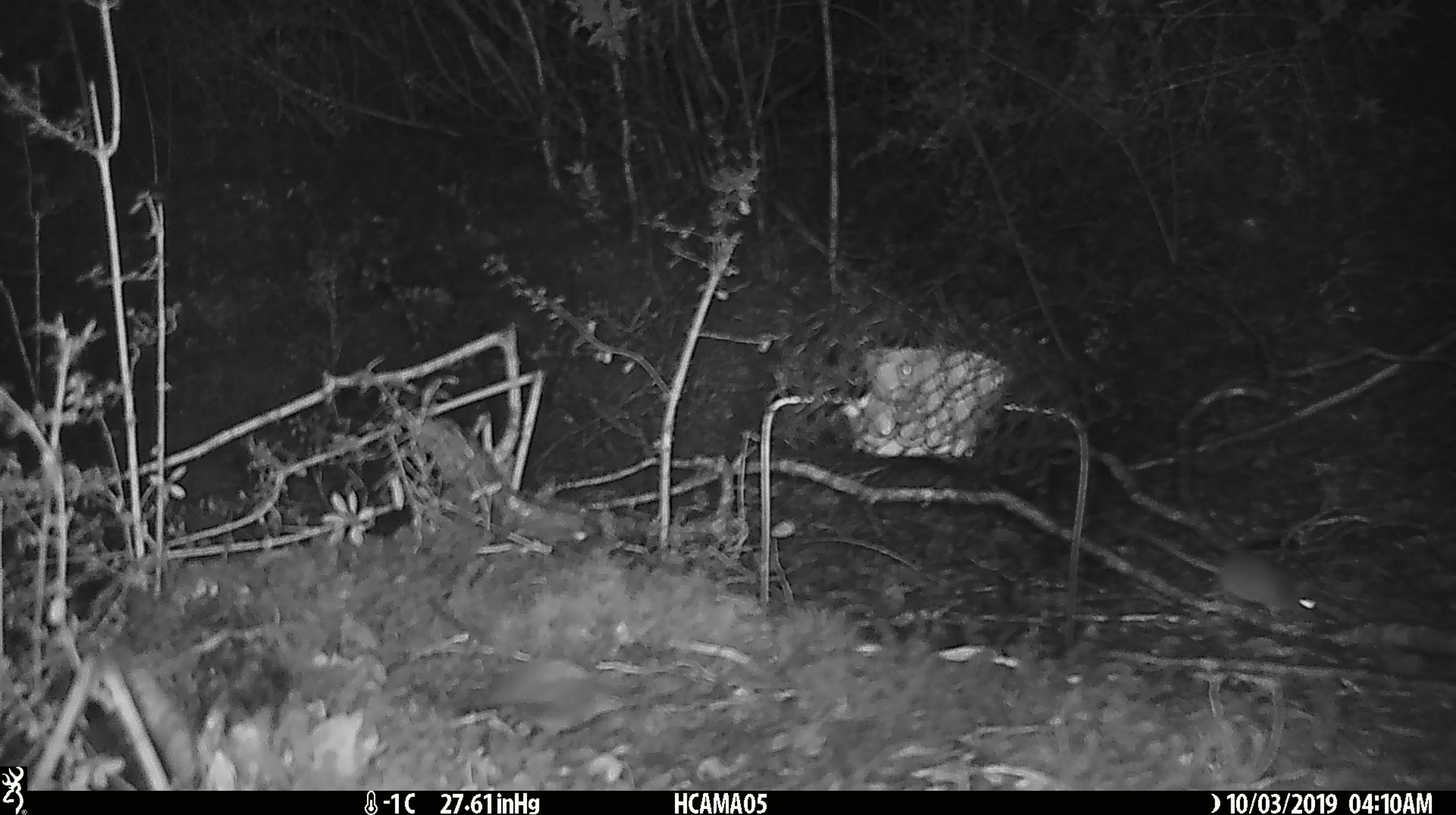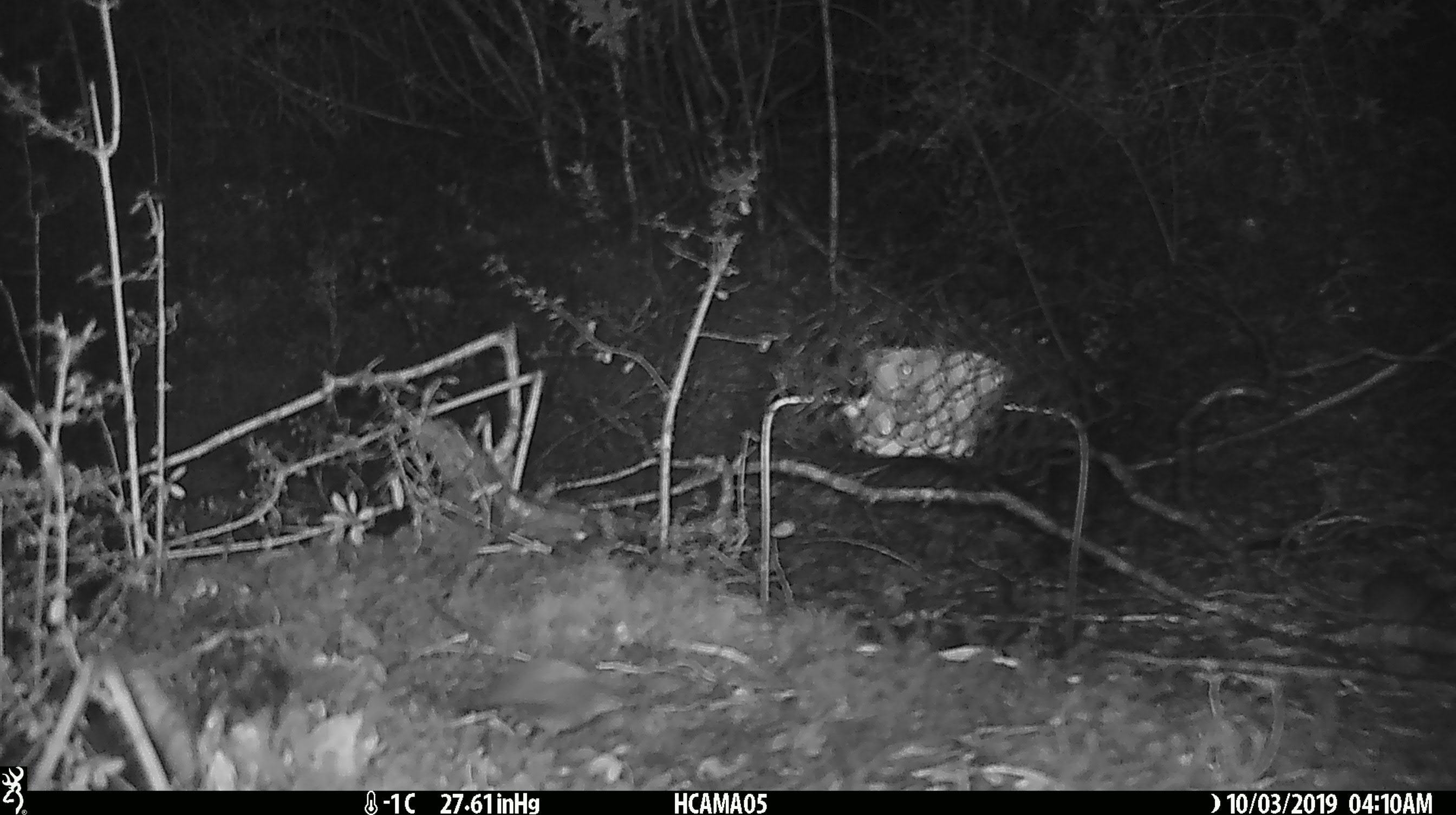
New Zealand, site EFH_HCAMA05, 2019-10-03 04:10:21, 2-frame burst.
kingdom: Animalia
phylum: Chordata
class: Mammalia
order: Rodentia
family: Muridae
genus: Mus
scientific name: Mus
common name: mouse